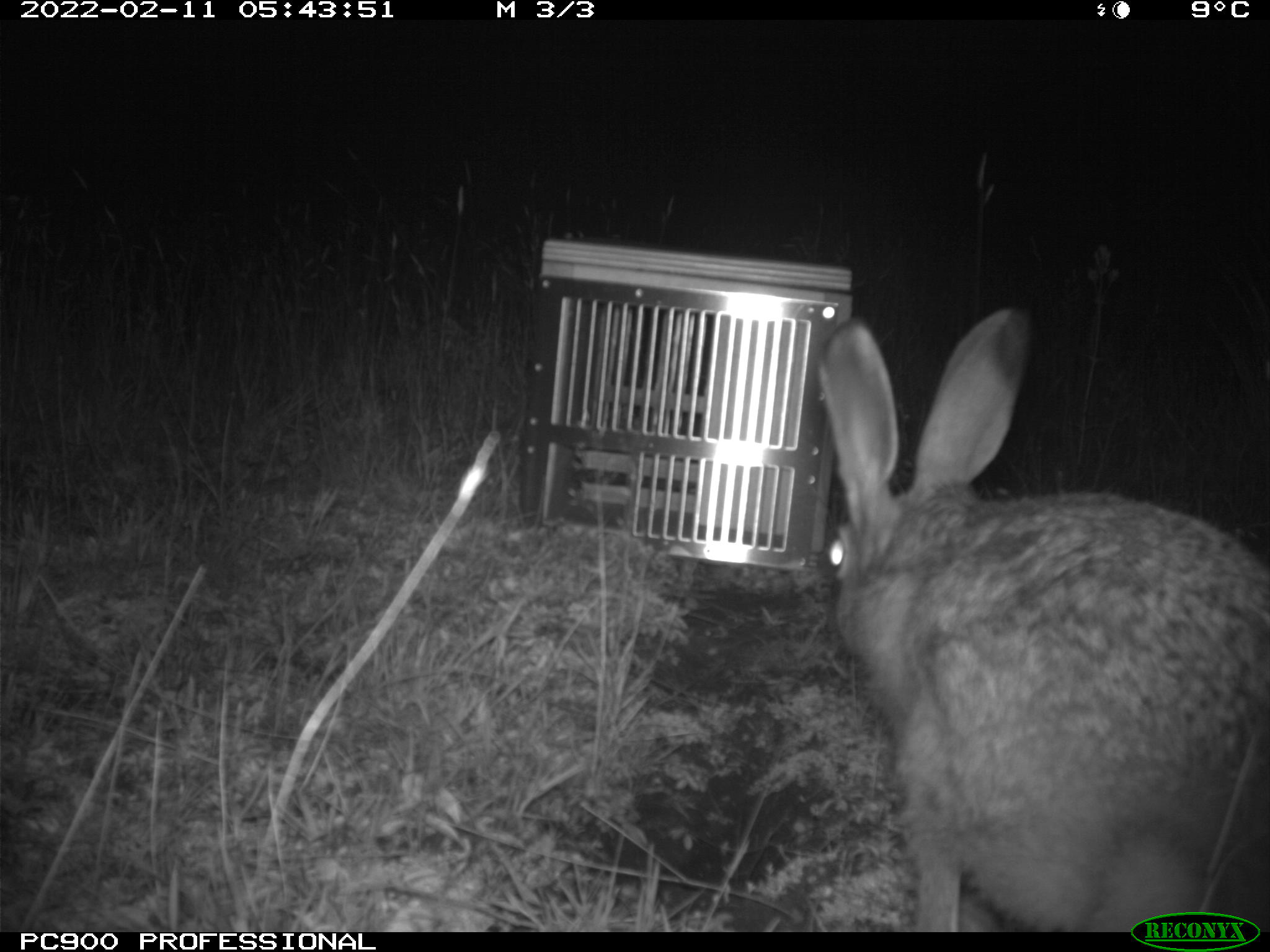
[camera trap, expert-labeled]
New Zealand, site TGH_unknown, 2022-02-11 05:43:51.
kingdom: Animalia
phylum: Chordata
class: Mammalia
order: Lagomorpha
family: Leporidae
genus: Lepus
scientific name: Lepus europaeus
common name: brown hare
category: hare